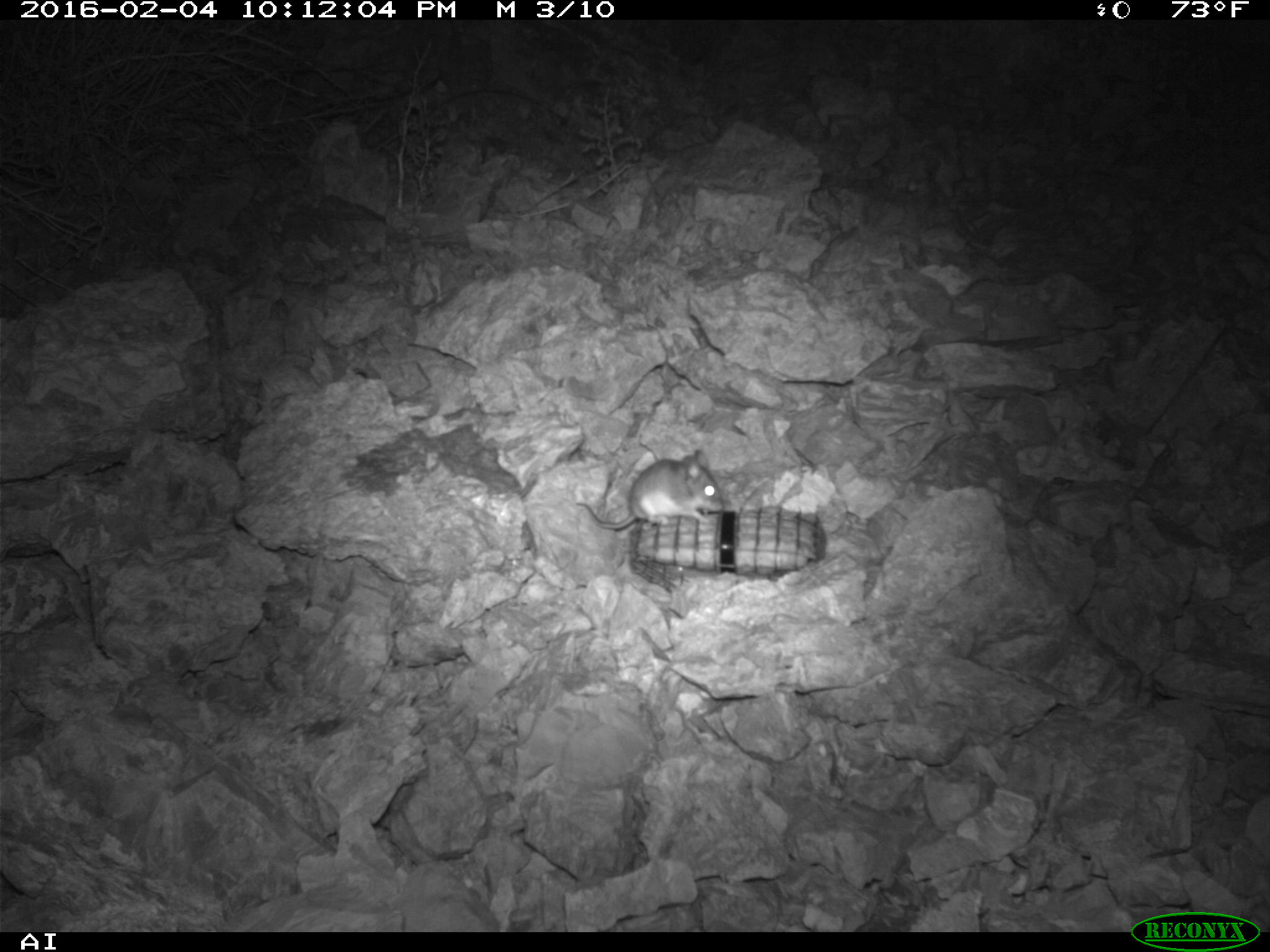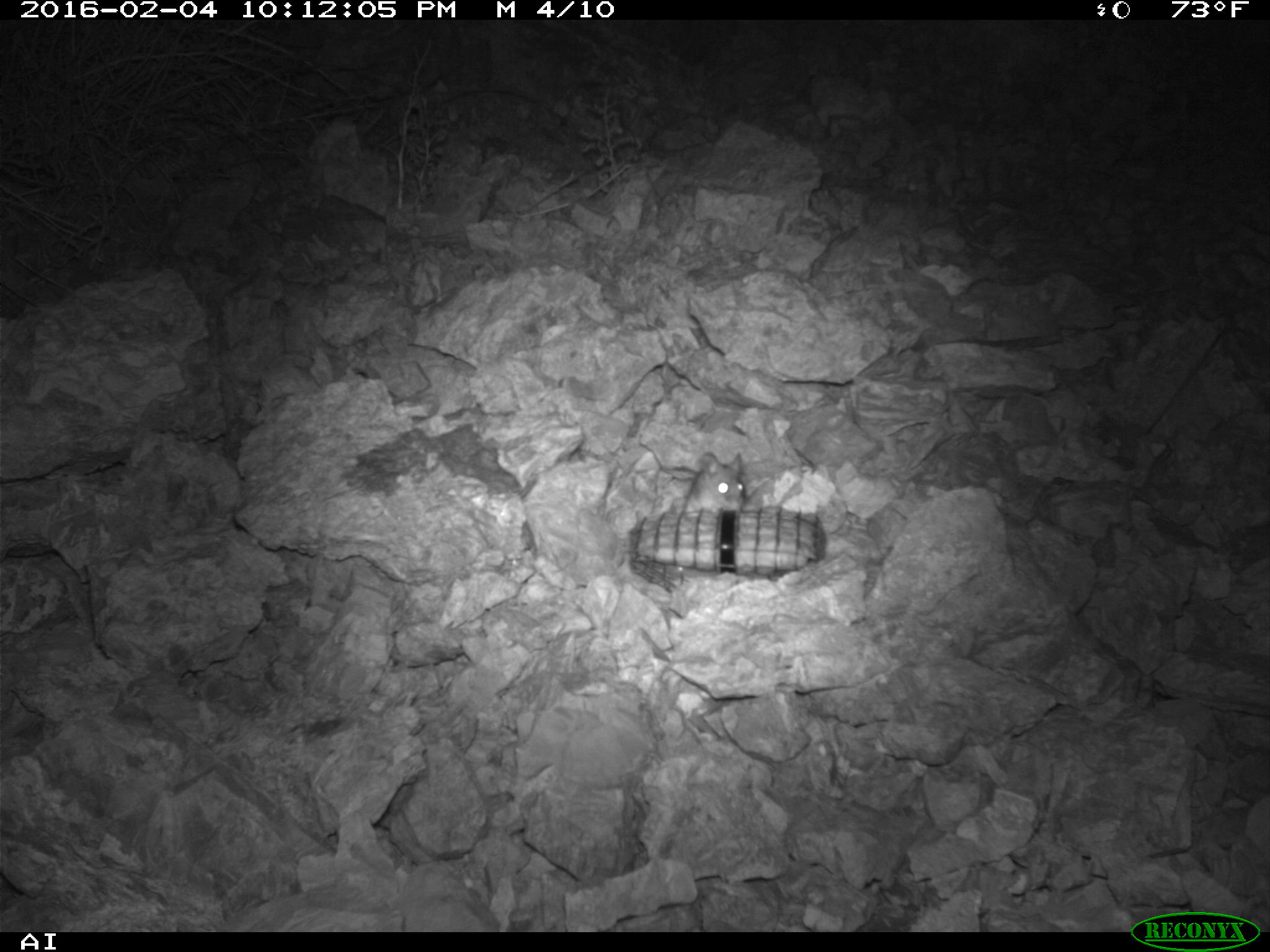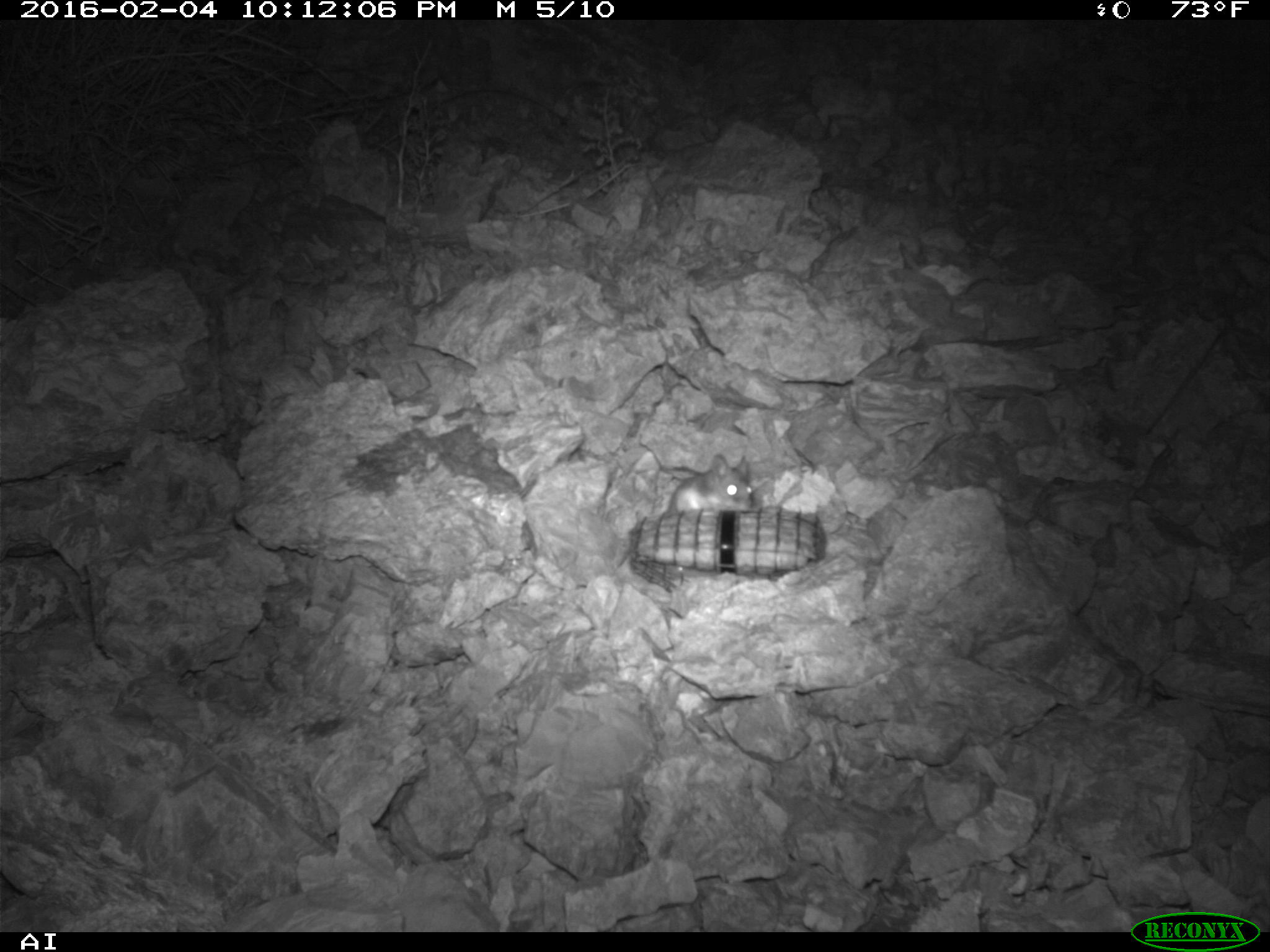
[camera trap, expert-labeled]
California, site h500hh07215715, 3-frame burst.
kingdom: Animalia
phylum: Chordata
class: Mammalia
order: Rodentia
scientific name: Rodentia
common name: rodent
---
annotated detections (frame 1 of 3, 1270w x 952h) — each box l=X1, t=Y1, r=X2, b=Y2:
rodent: l=574, t=449, r=725, b=531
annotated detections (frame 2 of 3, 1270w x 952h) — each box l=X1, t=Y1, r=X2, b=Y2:
rodent: l=683, t=451, r=745, b=513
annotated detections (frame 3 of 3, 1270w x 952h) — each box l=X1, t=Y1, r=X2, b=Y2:
rodent: l=618, t=453, r=755, b=565